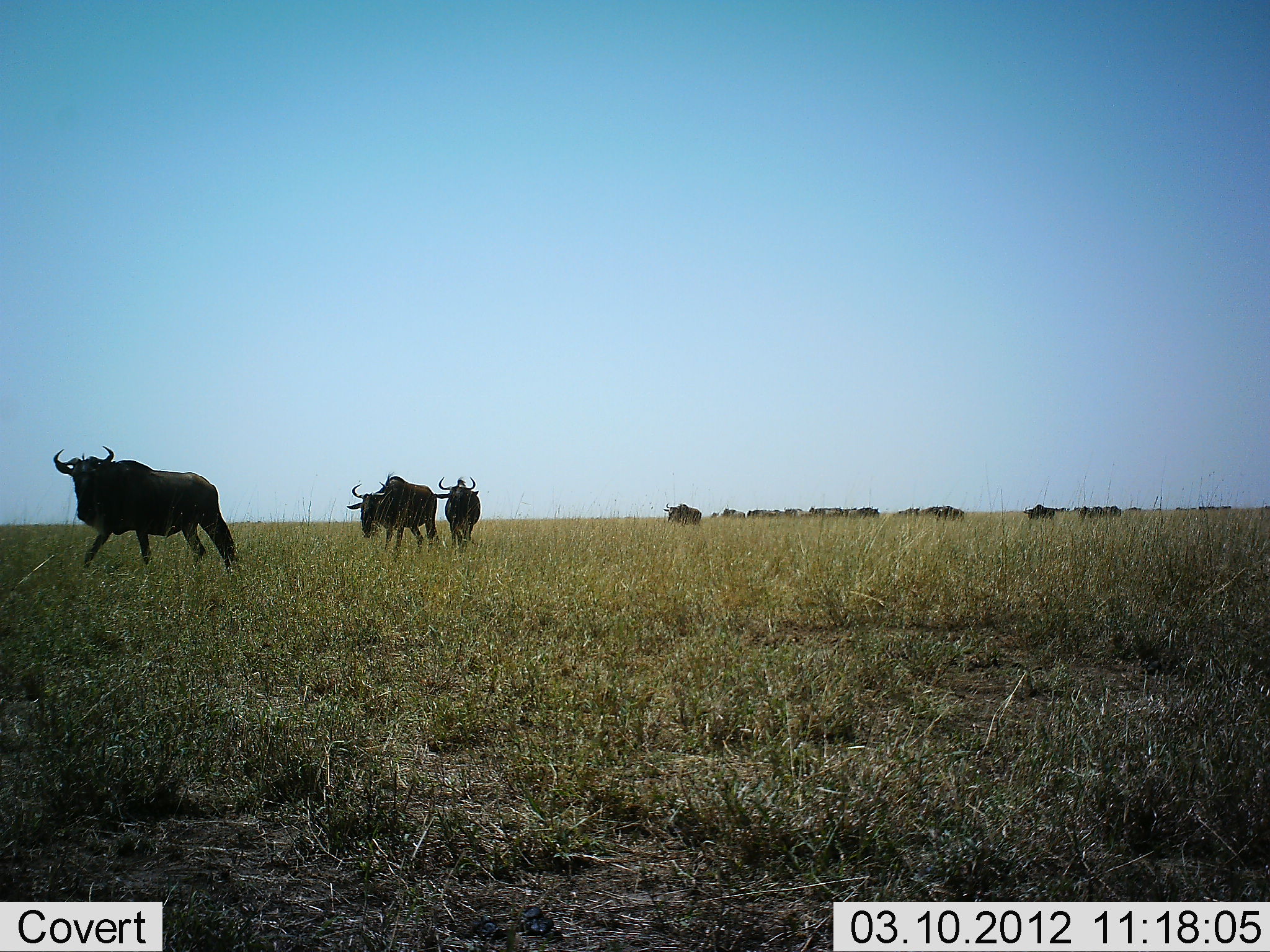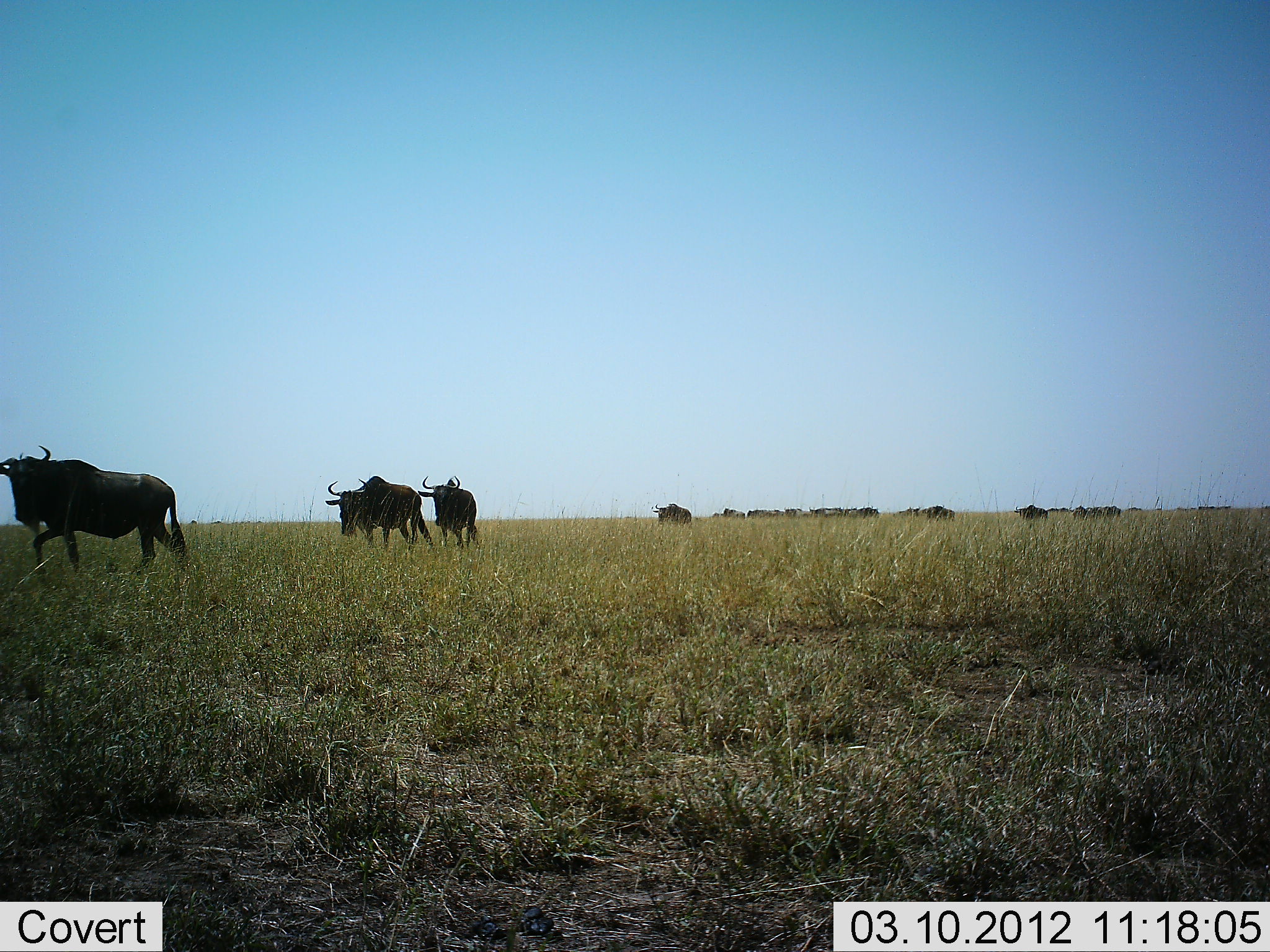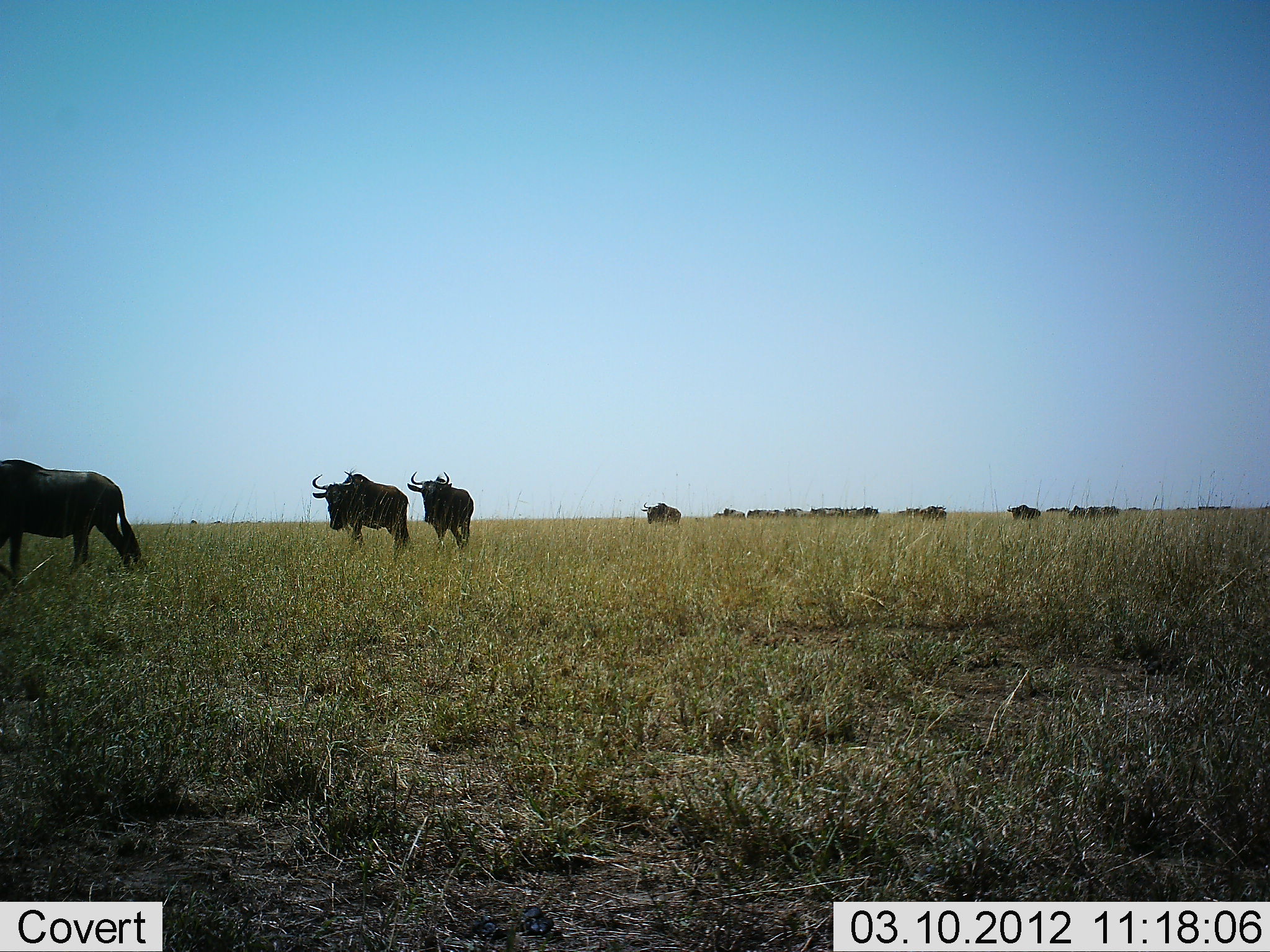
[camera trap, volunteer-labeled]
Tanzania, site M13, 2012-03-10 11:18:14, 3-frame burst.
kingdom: Animalia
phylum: Chordata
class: Mammalia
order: Artiodactyla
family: Bovidae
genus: Connochaetes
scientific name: Connochaetes taurinus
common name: blue wildebeest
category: wildebeest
Wildebeest (blue wildebeest) (Connochaetes taurinus), count 11-50. Behavior (volunteer vote fractions): standing 31%, resting 0%, moving 100%, interacting 0%. Young present (vote fraction): 0%. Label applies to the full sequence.